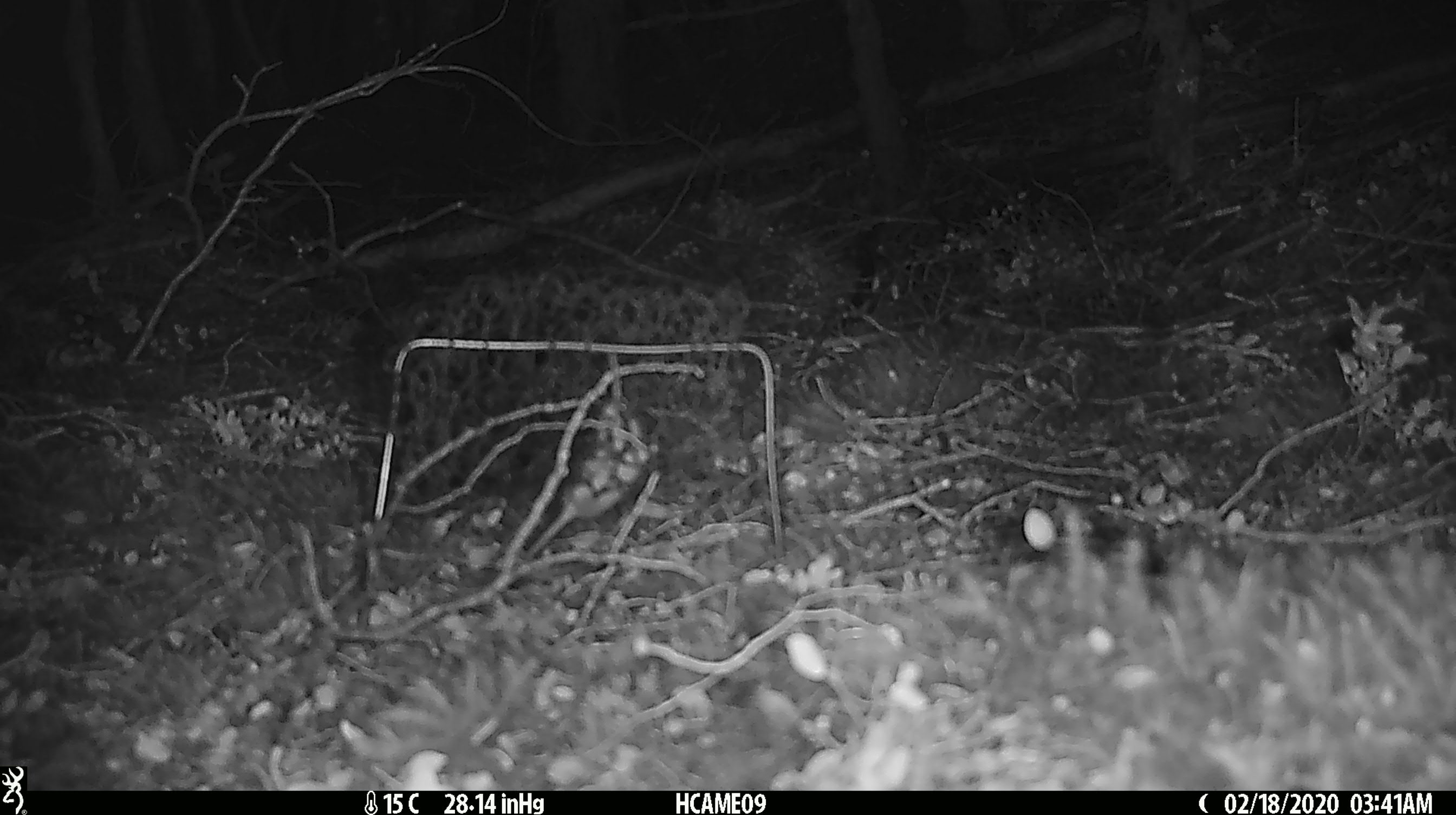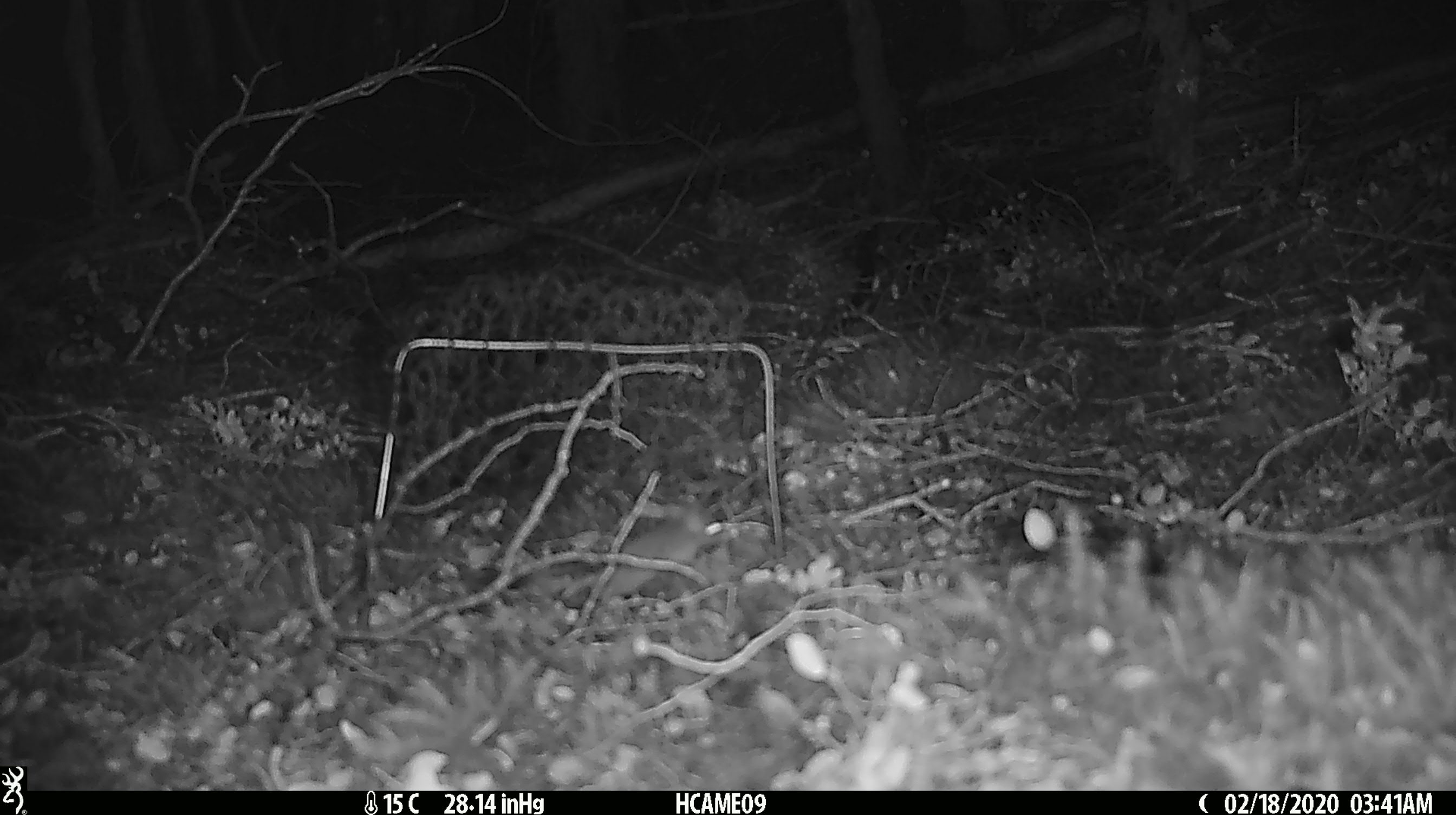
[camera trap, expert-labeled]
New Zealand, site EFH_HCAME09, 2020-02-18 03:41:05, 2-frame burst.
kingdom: Animalia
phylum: Chordata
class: Mammalia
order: Rodentia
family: Muridae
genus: Mus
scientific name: Mus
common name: mouse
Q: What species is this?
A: Mouse (Mus).